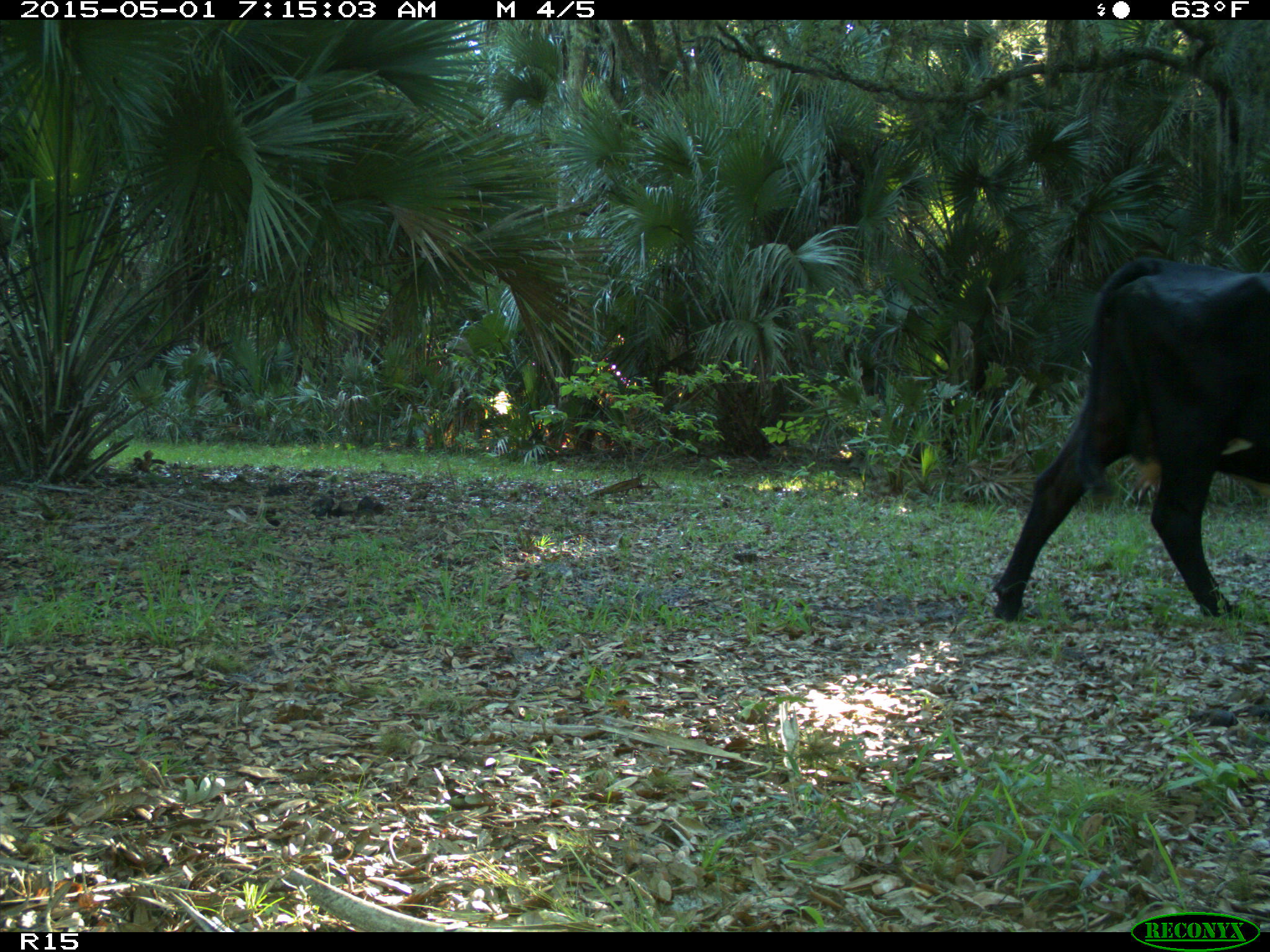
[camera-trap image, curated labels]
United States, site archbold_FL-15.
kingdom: Animalia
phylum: Chordata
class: Mammalia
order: Artiodactyla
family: Bovidae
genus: Bos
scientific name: Bos taurus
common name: domestic cow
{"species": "Bos taurus (domestic cow)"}